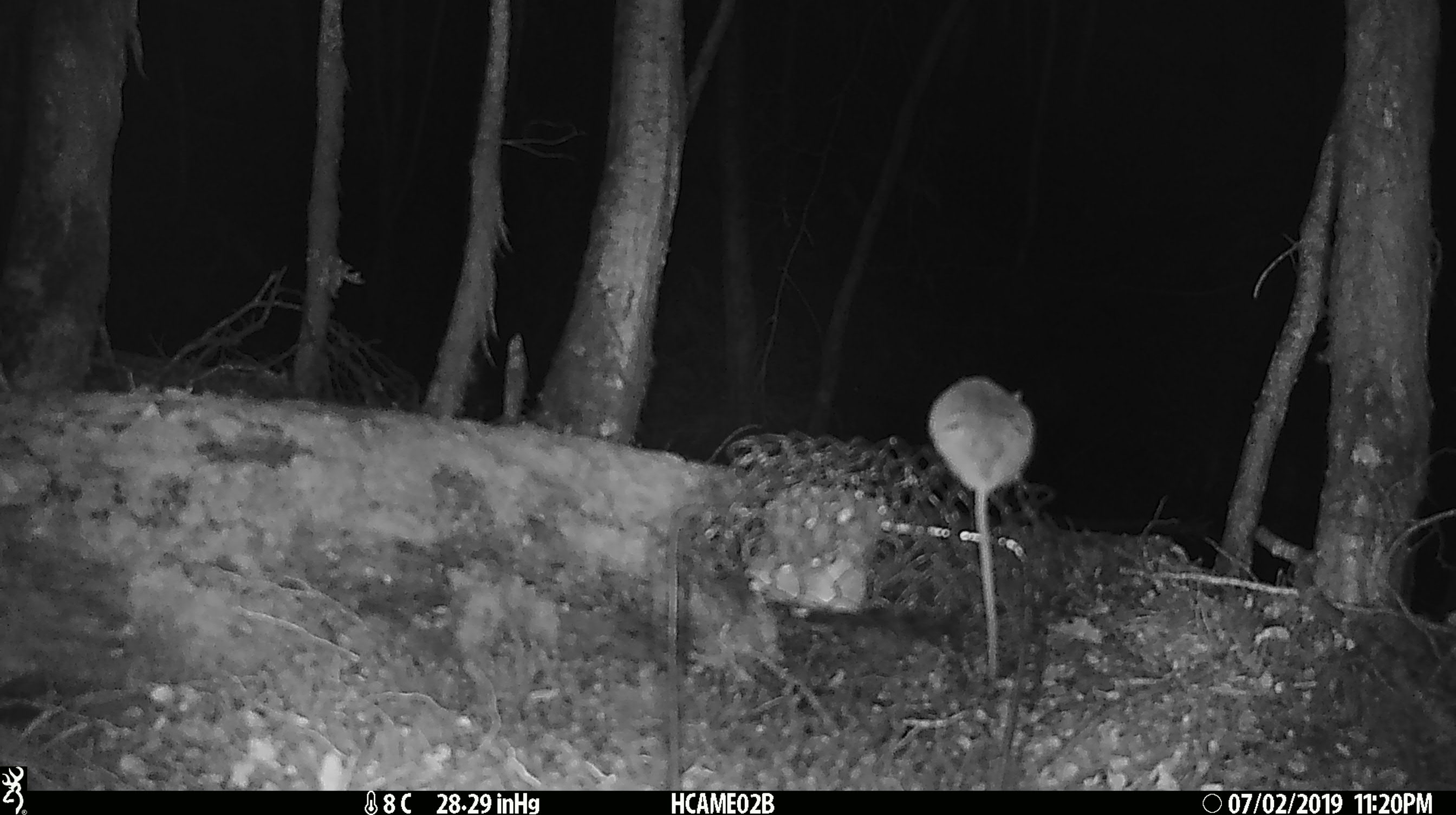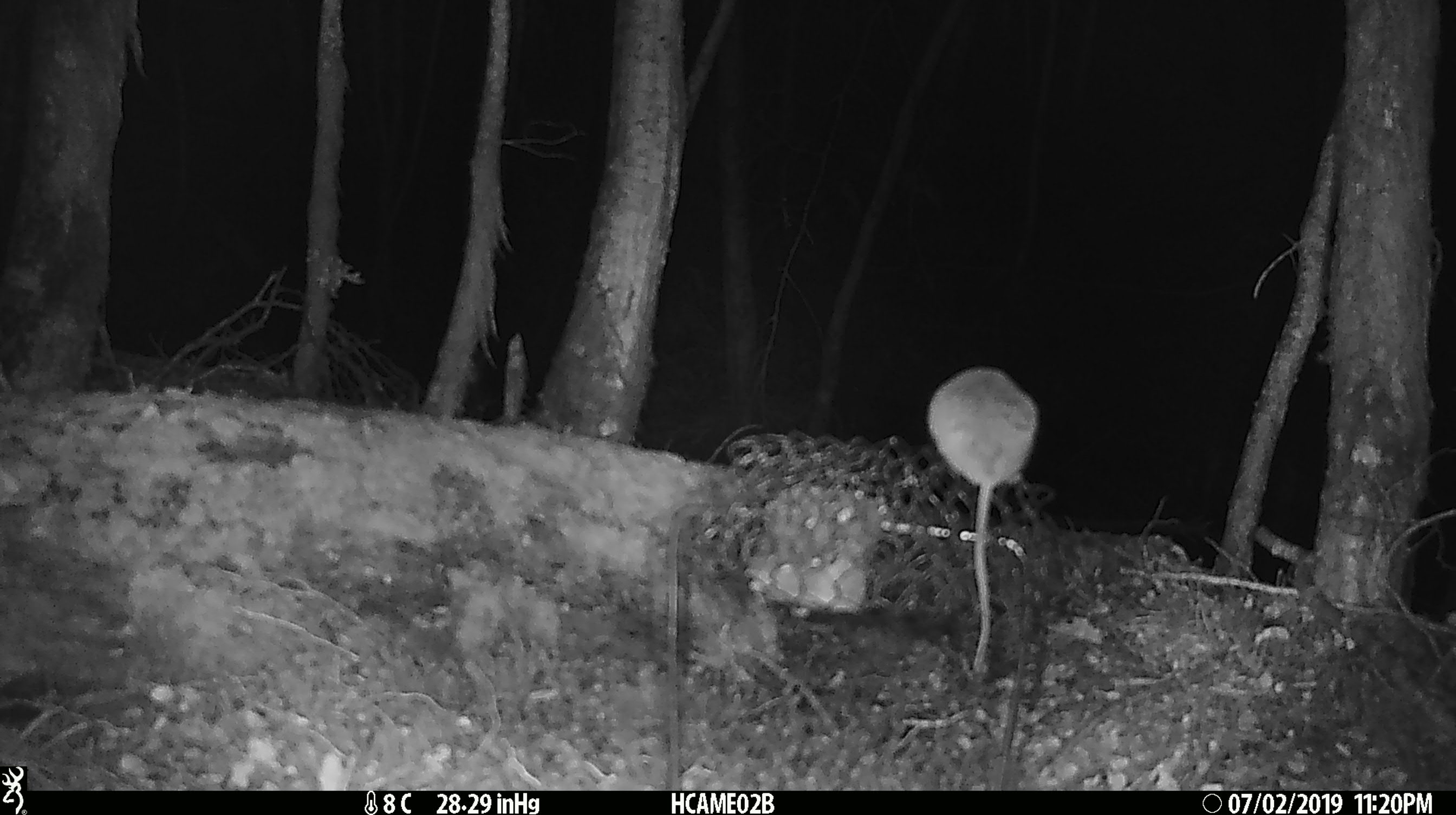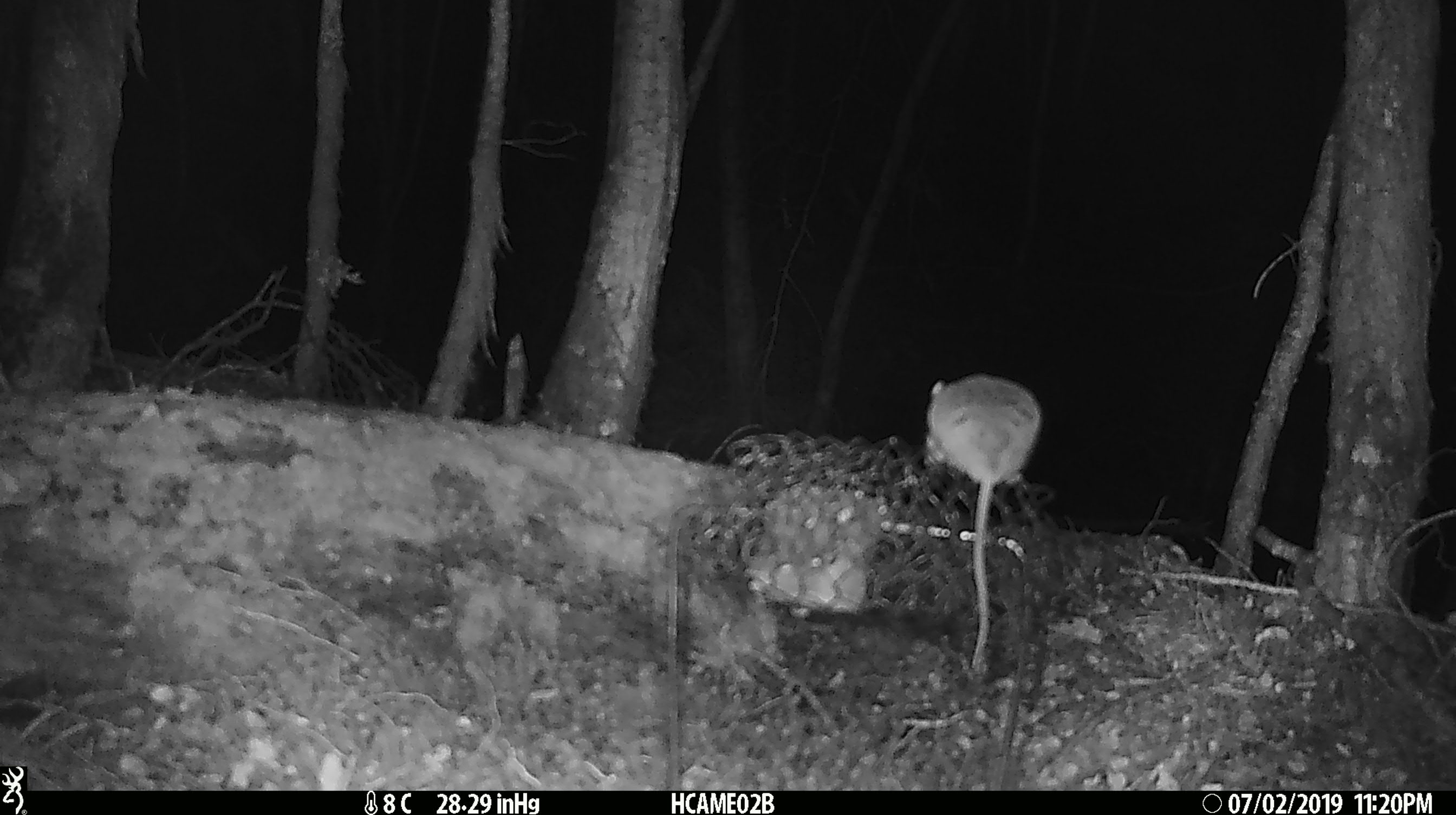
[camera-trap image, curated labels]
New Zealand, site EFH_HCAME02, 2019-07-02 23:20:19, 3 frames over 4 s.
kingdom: Animalia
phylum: Chordata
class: Mammalia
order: Rodentia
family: Muridae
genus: Mus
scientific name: Mus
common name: mouse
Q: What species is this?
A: Mouse (Mus).